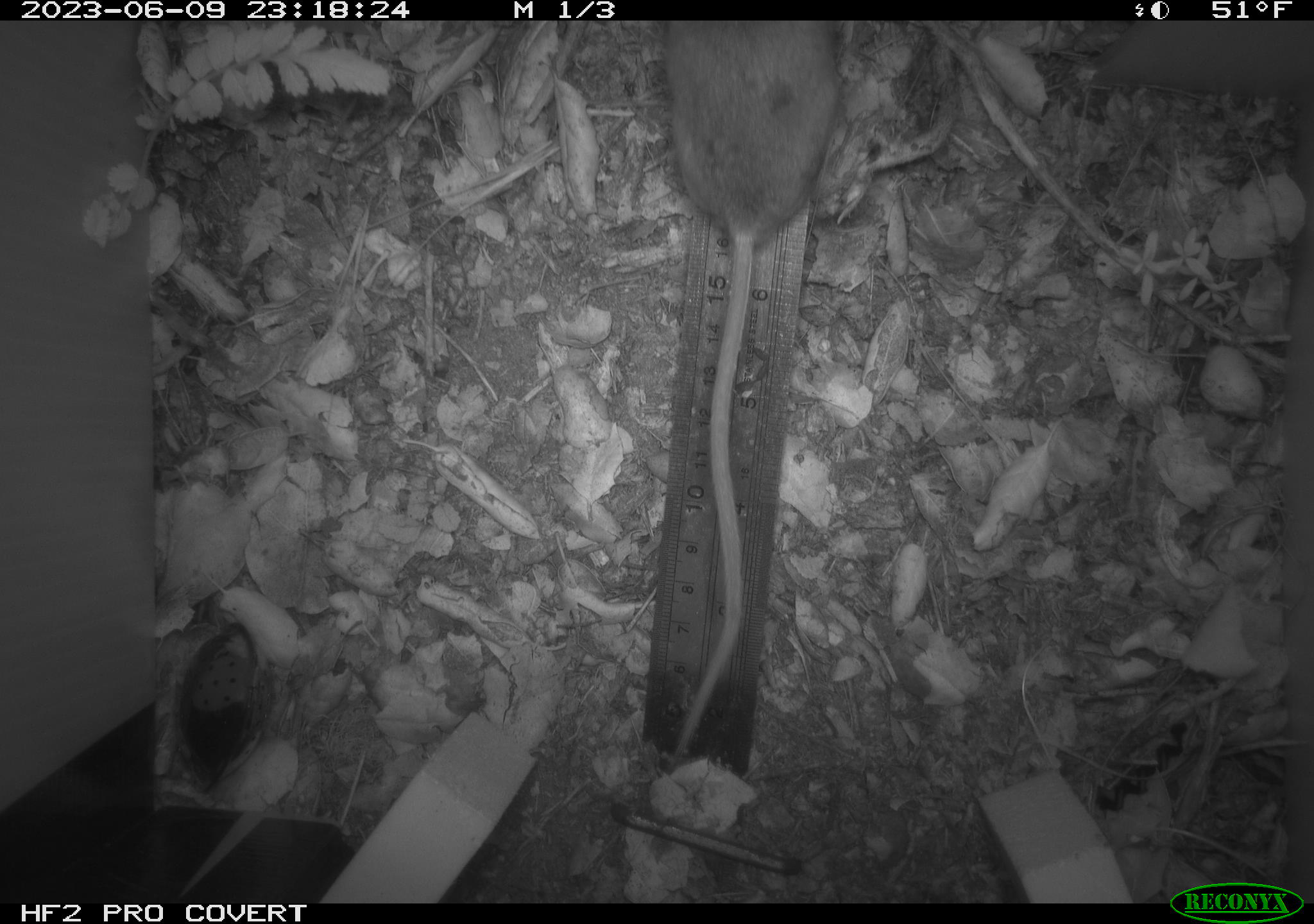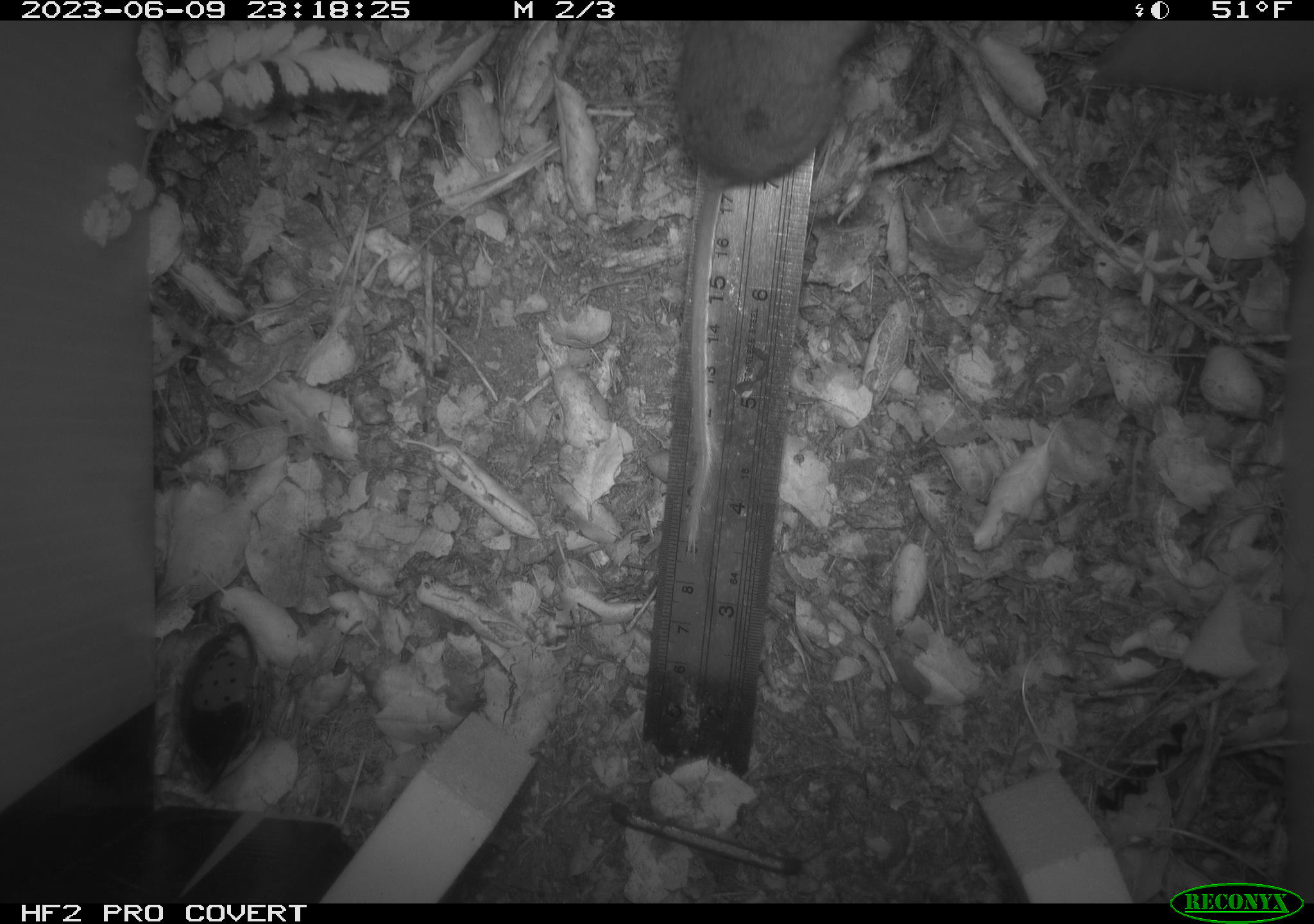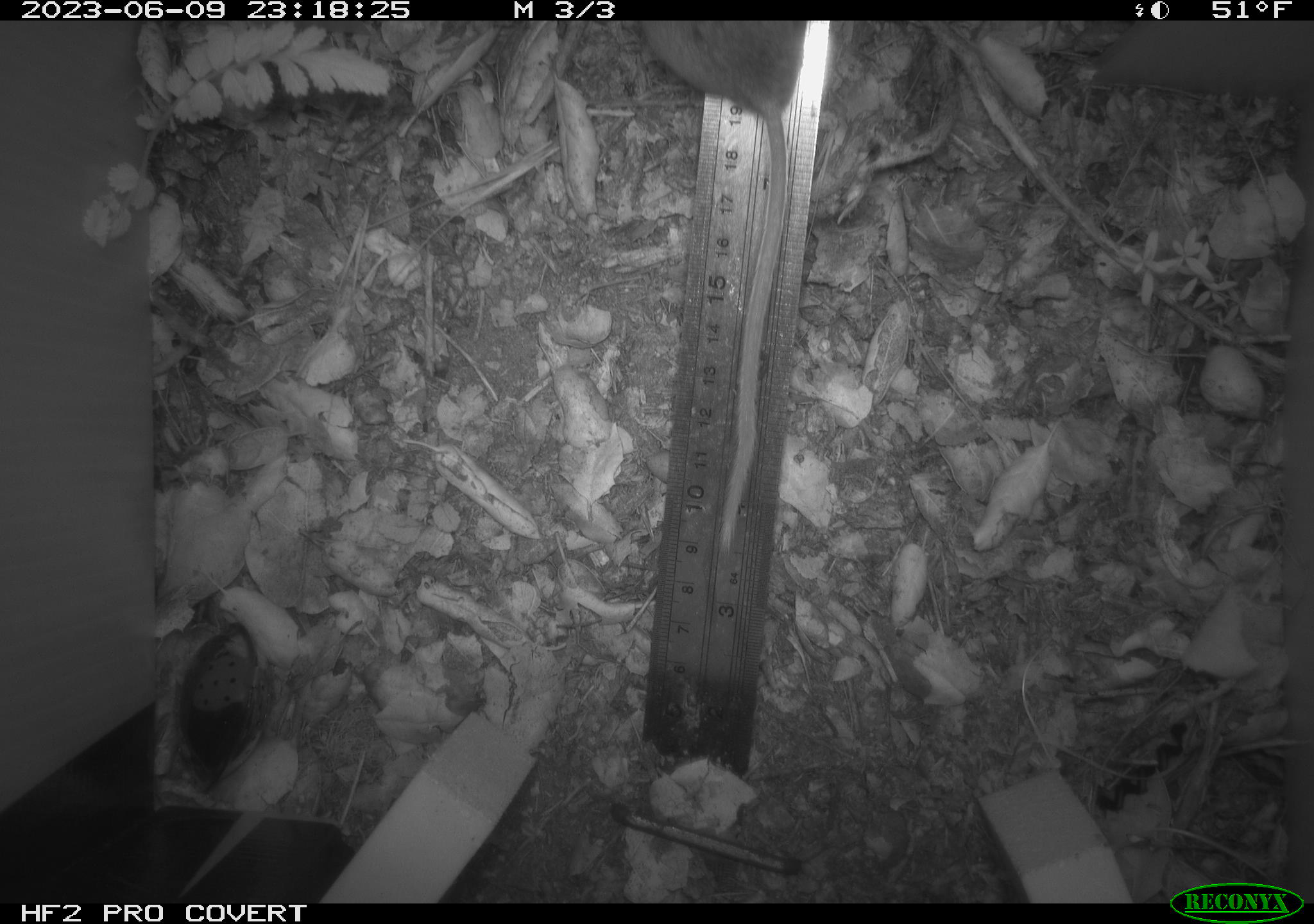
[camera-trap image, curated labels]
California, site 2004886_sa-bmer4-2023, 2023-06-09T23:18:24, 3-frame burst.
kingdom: Animalia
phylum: Chordata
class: Mammalia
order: Rodentia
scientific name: Rodentia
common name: mouse species